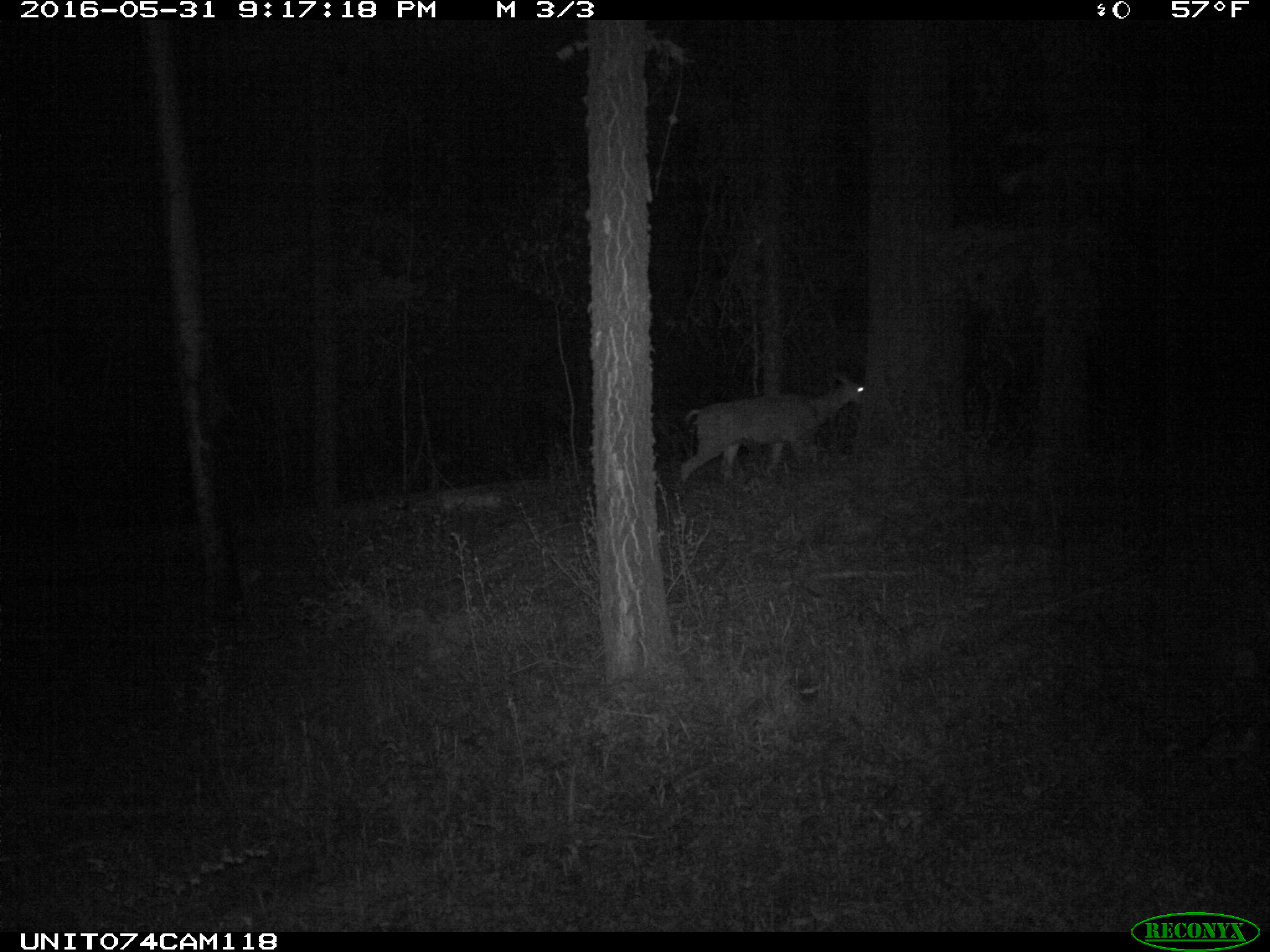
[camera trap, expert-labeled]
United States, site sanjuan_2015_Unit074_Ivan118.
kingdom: Animalia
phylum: Chordata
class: Mammalia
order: Artiodactyla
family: Cervidae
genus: Odocoileus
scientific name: Odocoileus hemionus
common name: mule deer